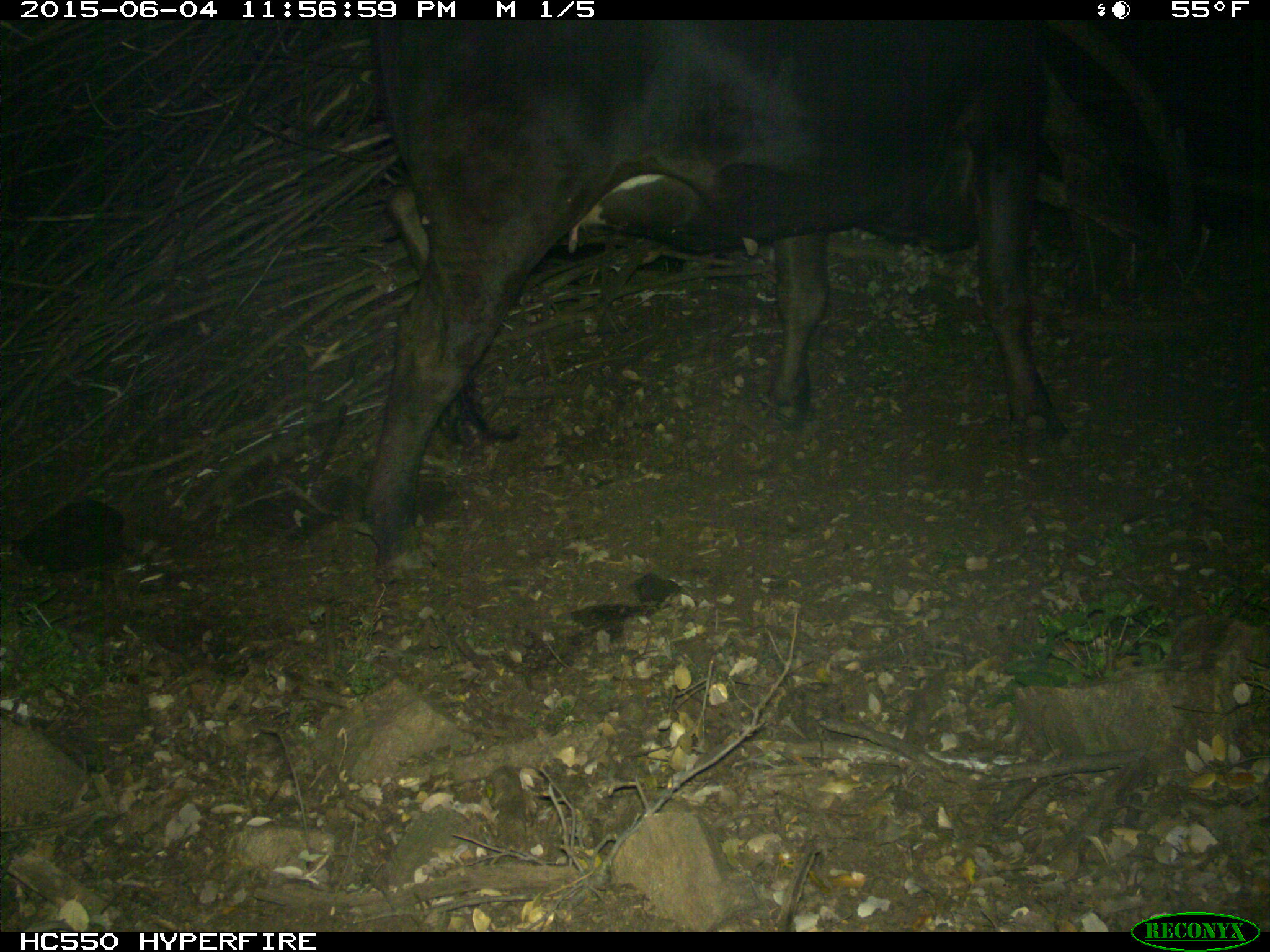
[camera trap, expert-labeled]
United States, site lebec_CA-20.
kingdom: Animalia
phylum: Chordata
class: Mammalia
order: Artiodactyla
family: Bovidae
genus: Bos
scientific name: Bos taurus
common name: domestic cow